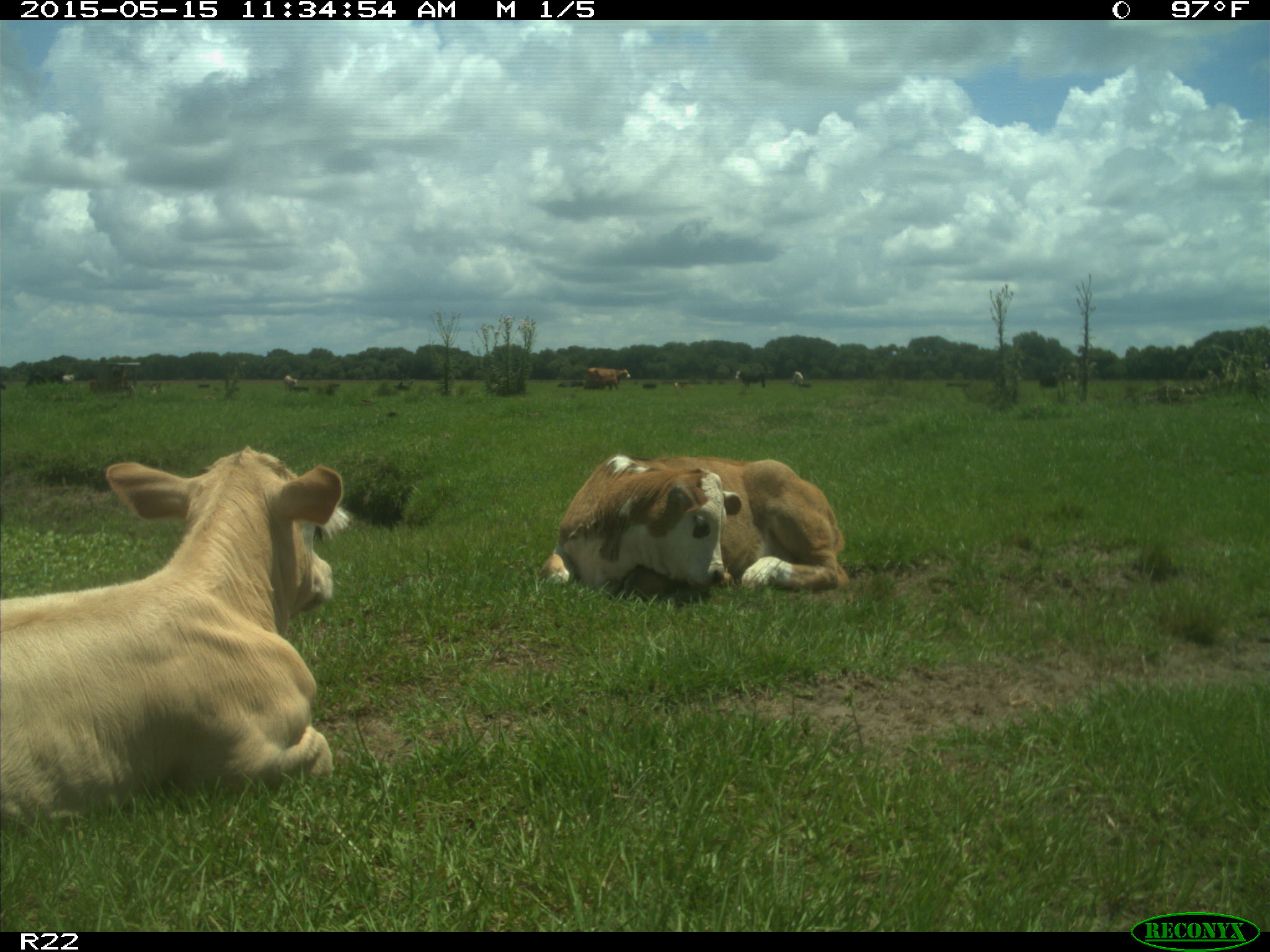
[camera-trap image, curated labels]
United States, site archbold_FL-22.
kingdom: Animalia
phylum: Chordata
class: Mammalia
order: Artiodactyla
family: Bovidae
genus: Bos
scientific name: Bos taurus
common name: domestic cow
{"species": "Bos taurus (domestic cow)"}